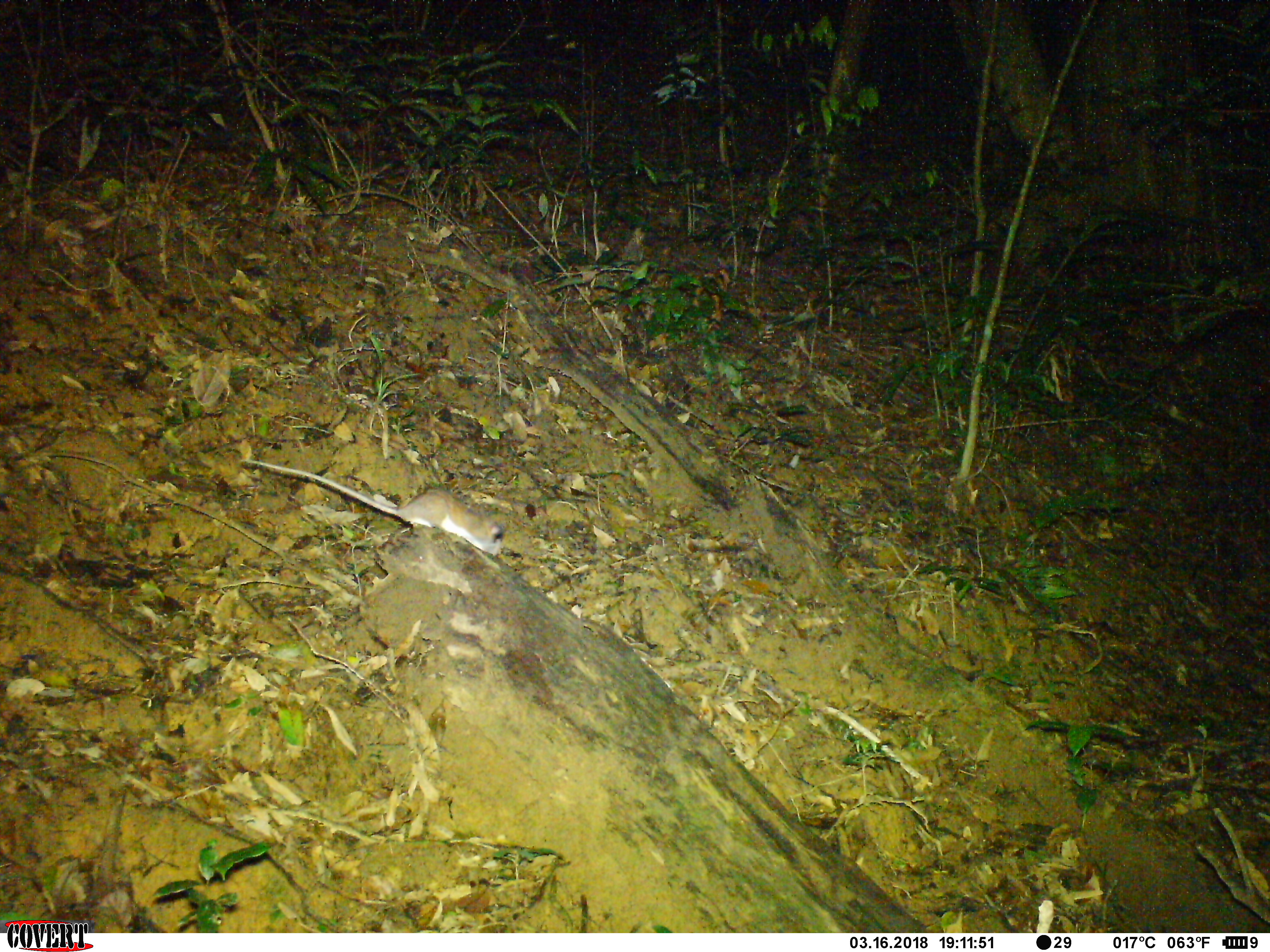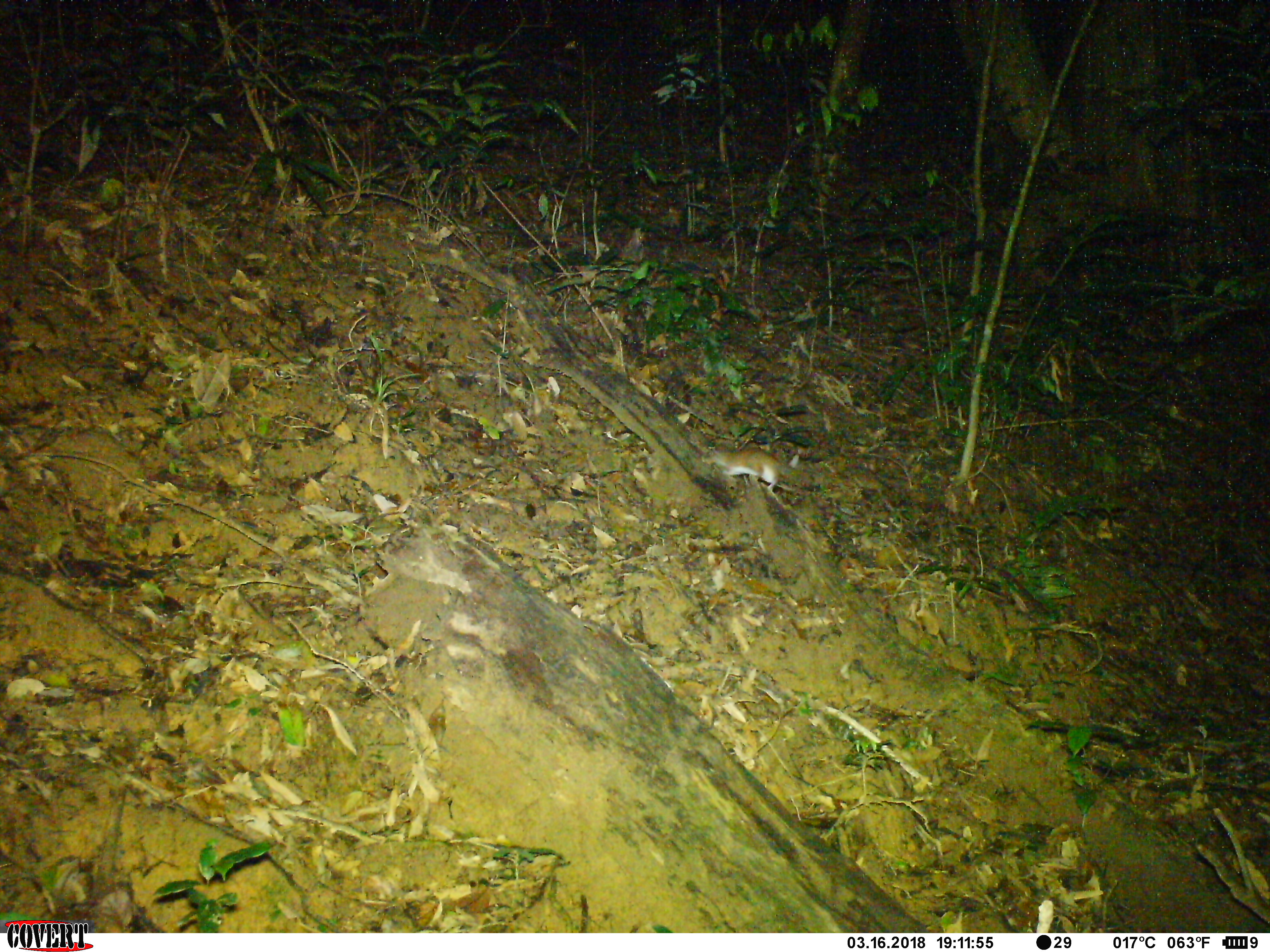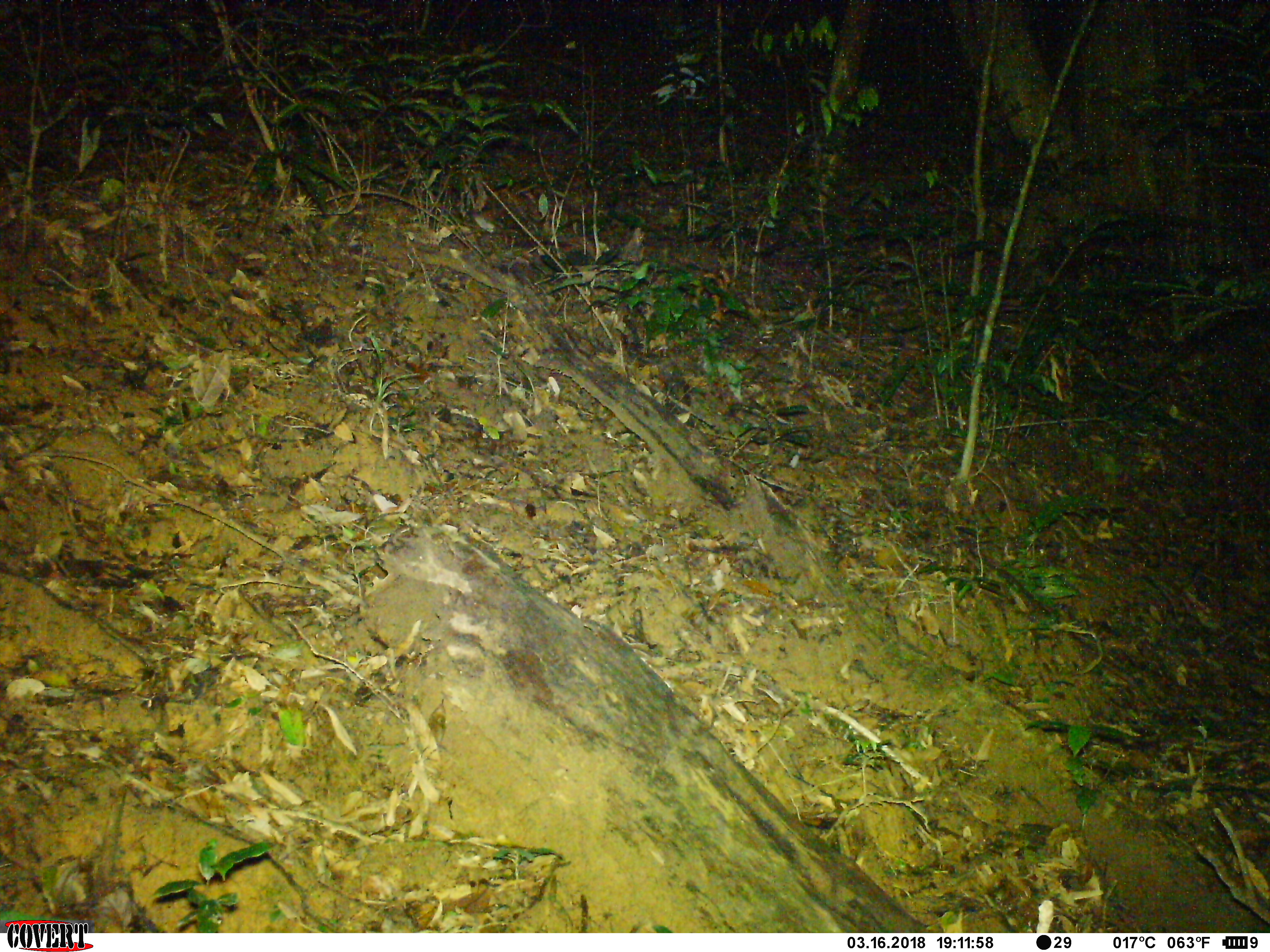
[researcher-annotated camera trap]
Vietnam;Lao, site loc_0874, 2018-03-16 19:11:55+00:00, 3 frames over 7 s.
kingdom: Animalia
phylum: Chordata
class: Mammalia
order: Rodentia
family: Muridae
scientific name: Muridae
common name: old-world mice and rats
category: unidentified murid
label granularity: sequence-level